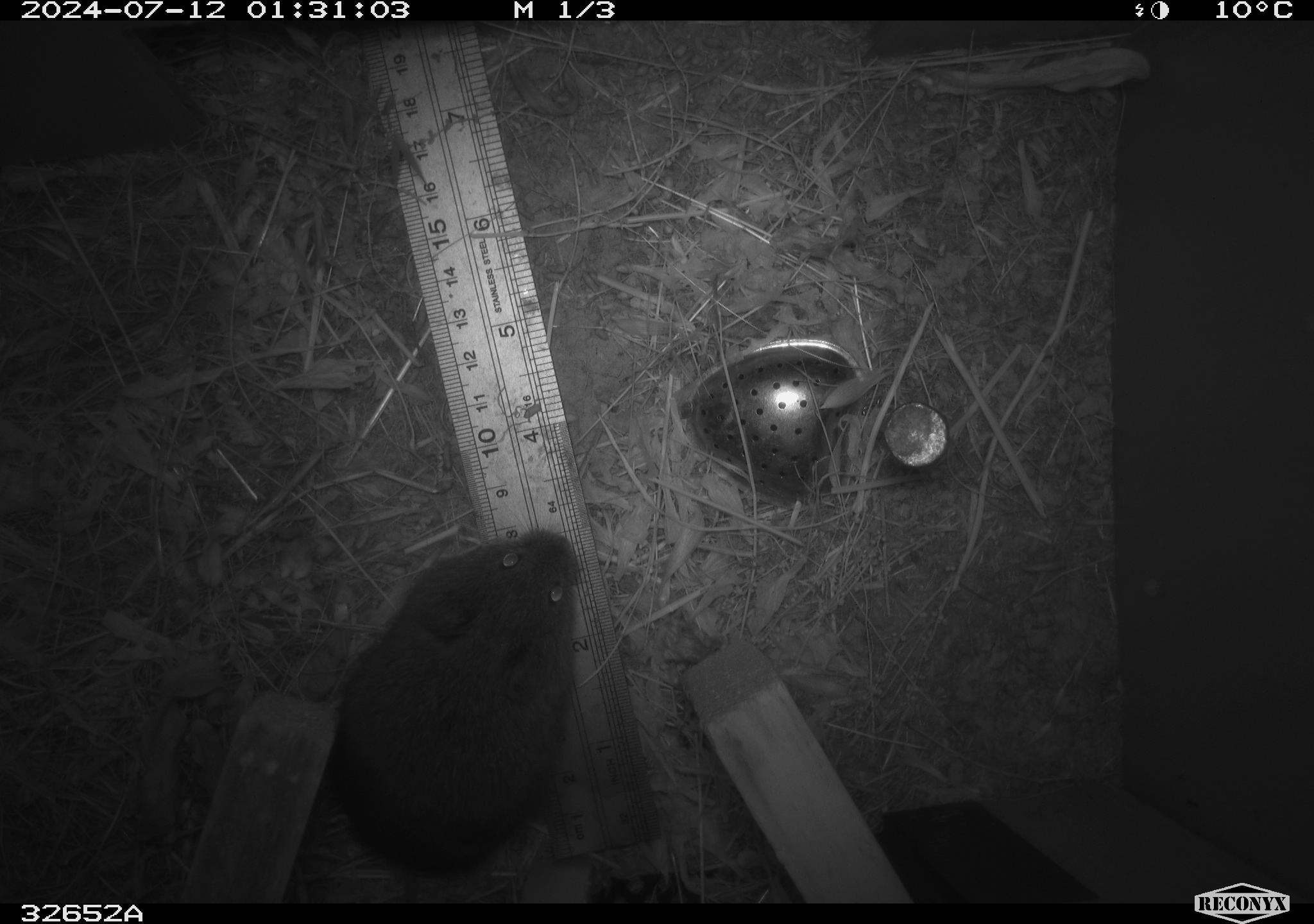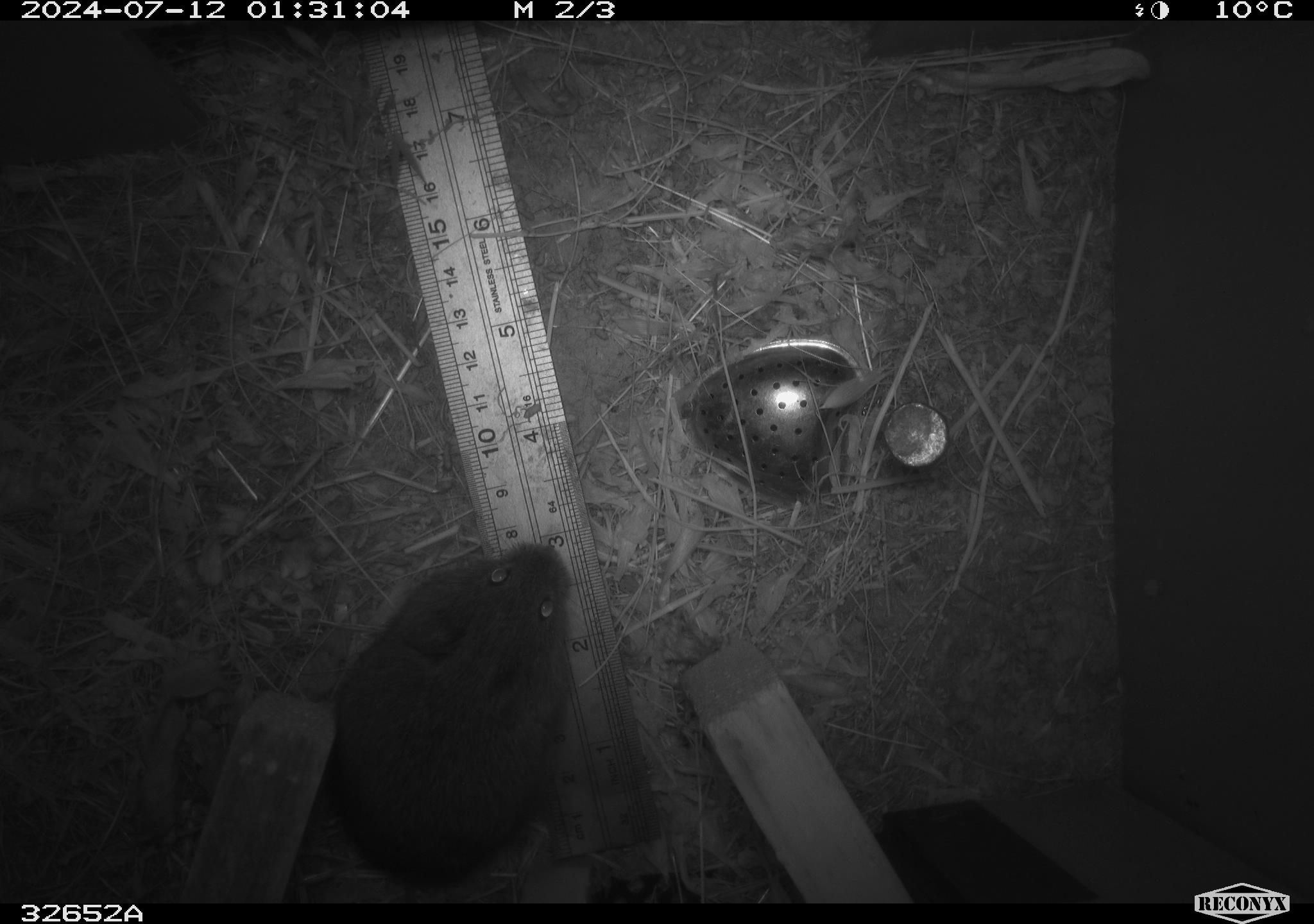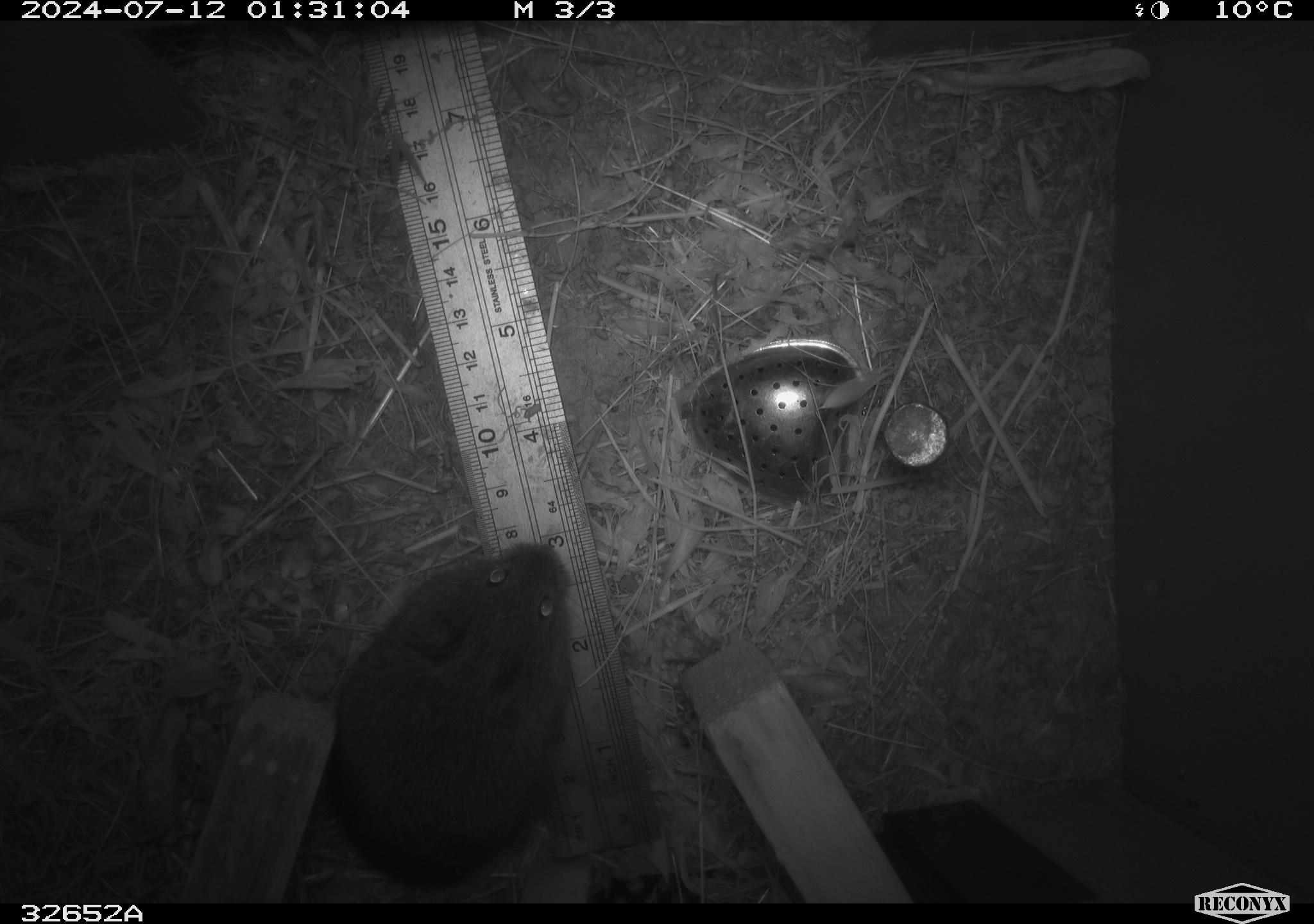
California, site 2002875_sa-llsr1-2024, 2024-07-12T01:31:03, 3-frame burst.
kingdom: Animalia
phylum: Chordata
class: Mammalia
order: Rodentia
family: Cricetidae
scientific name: Arvicolinae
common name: voles, lemmings, and muskrats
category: arvicolinae subfamily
Arvicolinae subfamily (voles, lemmings, and muskrats) (Arvicolinae).